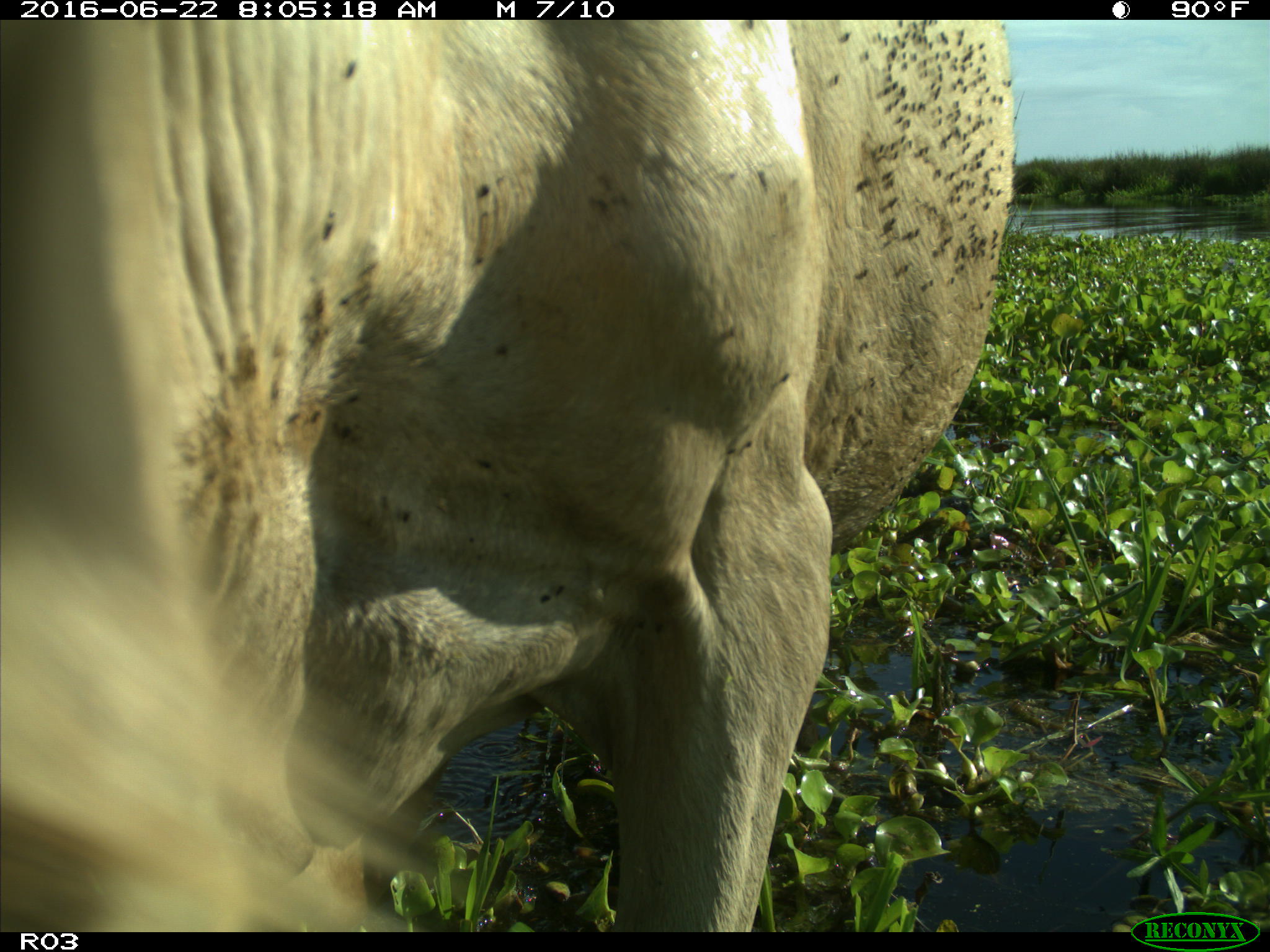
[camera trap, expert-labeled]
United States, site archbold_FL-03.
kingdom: Animalia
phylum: Chordata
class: Mammalia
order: Artiodactyla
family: Bovidae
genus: Bos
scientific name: Bos taurus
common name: domestic cow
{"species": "Bos taurus (domestic cow)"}